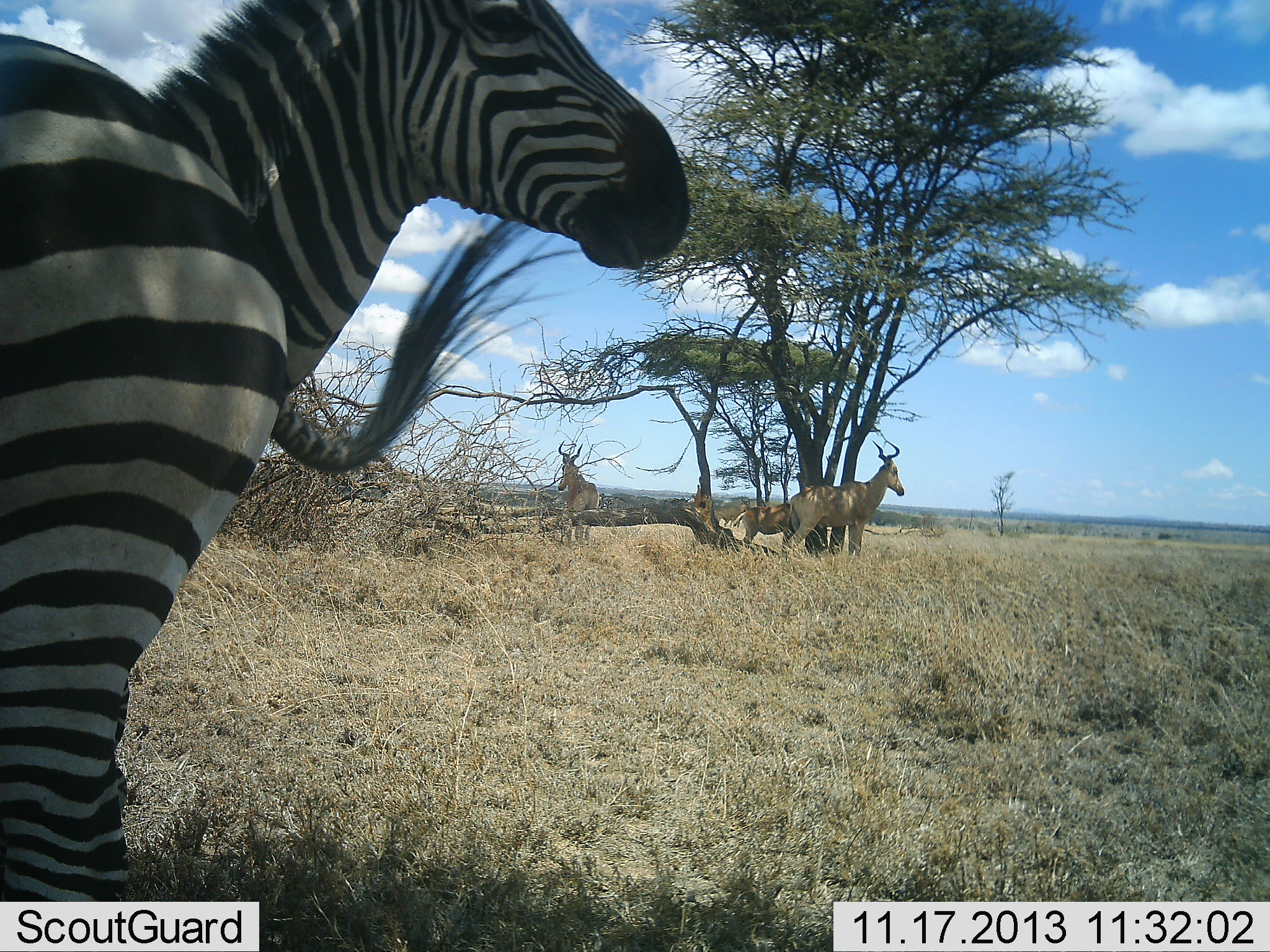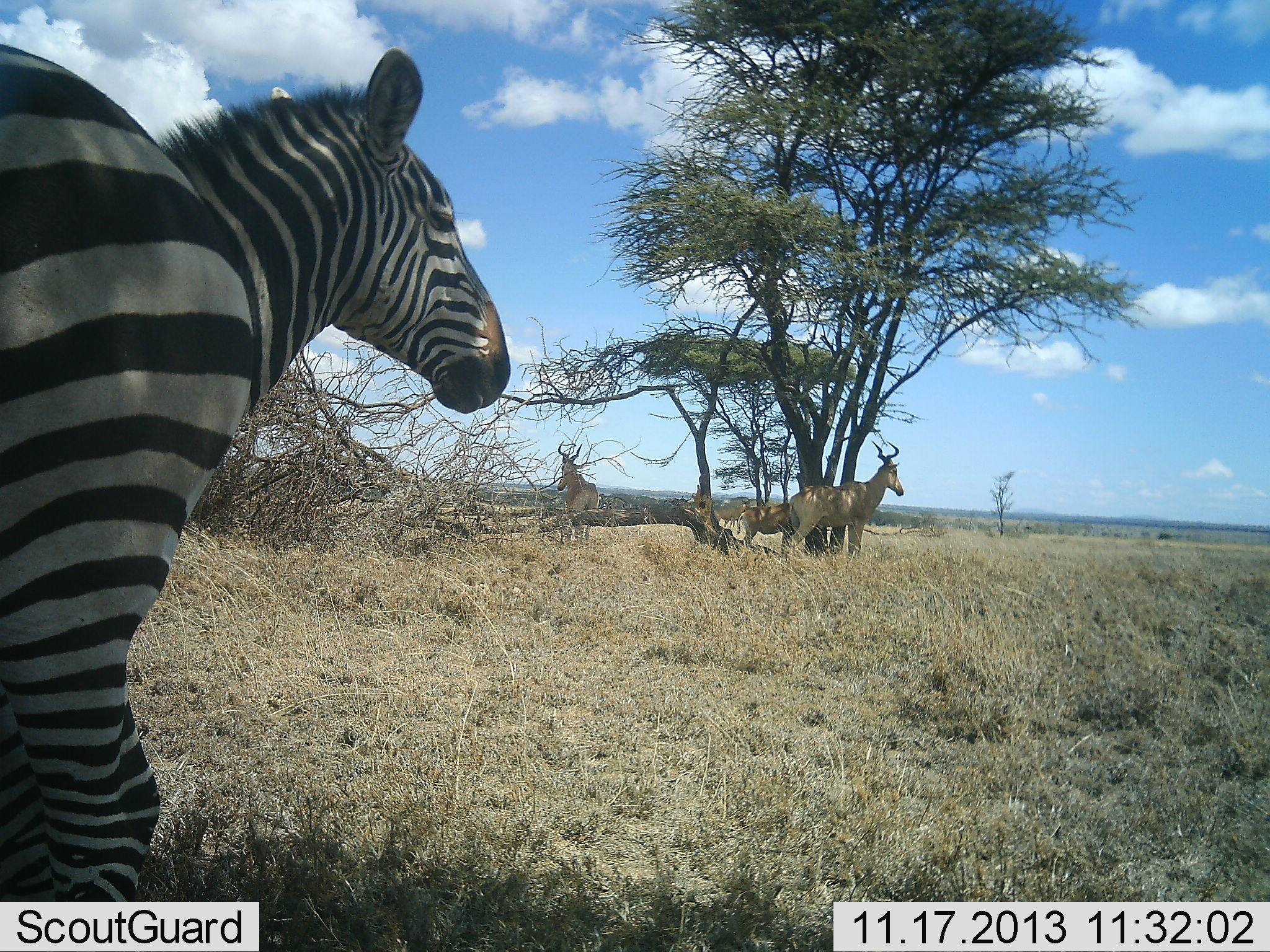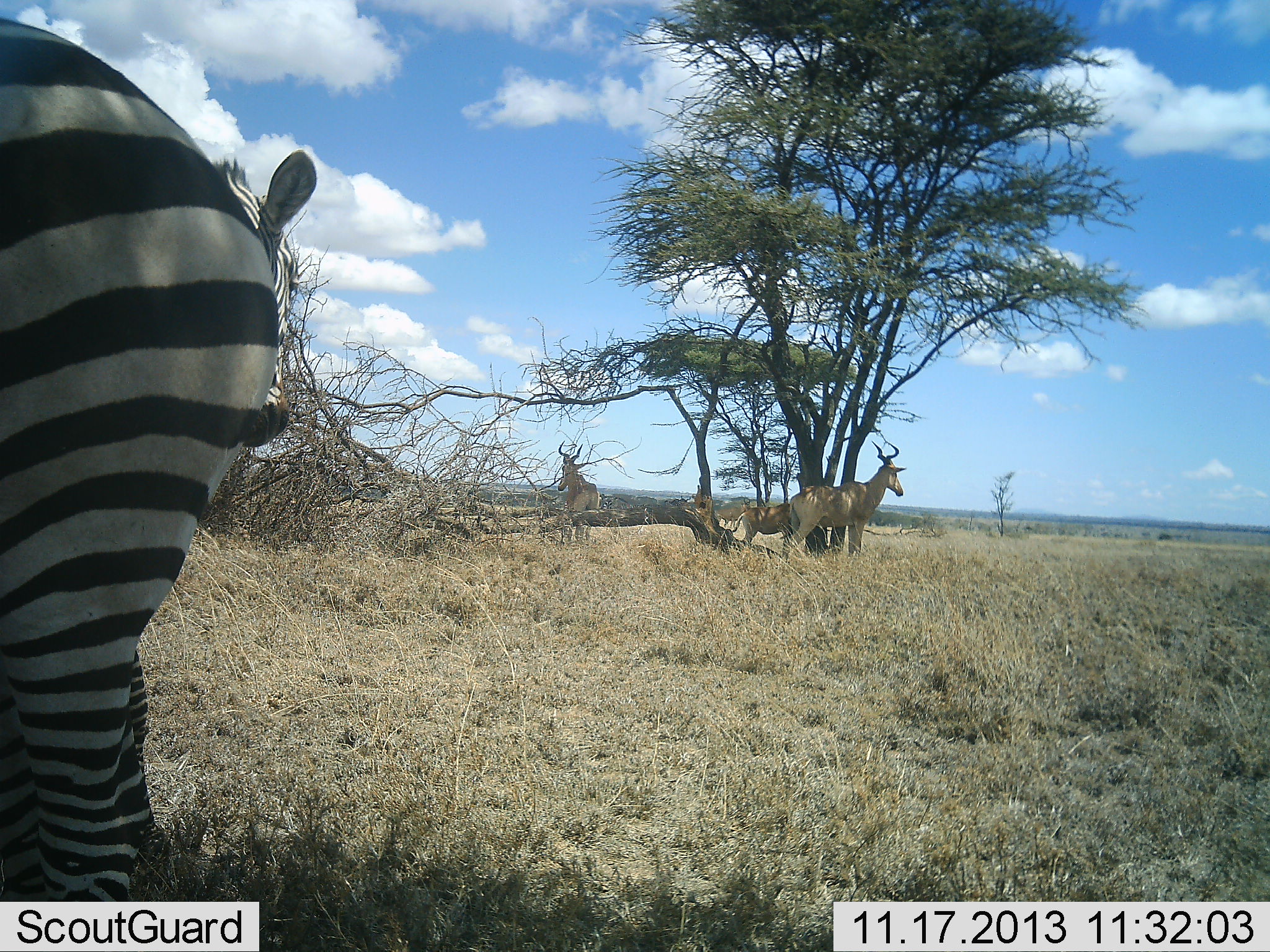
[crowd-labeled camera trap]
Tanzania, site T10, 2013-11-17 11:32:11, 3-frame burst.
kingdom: Animalia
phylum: Chordata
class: Mammalia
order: Artiodactyla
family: Bovidae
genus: Alcelaphus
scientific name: Alcelaphus buselaphus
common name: hartebeest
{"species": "hartebeest (Alcelaphus buselaphus)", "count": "3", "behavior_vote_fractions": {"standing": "80%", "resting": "20%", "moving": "0%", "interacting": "0%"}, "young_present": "5%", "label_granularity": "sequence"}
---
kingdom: Animalia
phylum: Chordata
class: Mammalia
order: Perissodactyla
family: Equidae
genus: Equus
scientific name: Equus quagga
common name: plains zebra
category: zebra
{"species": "zebra (plains zebra) (Equus quagga)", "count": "2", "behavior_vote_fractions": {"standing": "78%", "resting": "9%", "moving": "9%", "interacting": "4%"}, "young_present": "0%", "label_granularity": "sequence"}